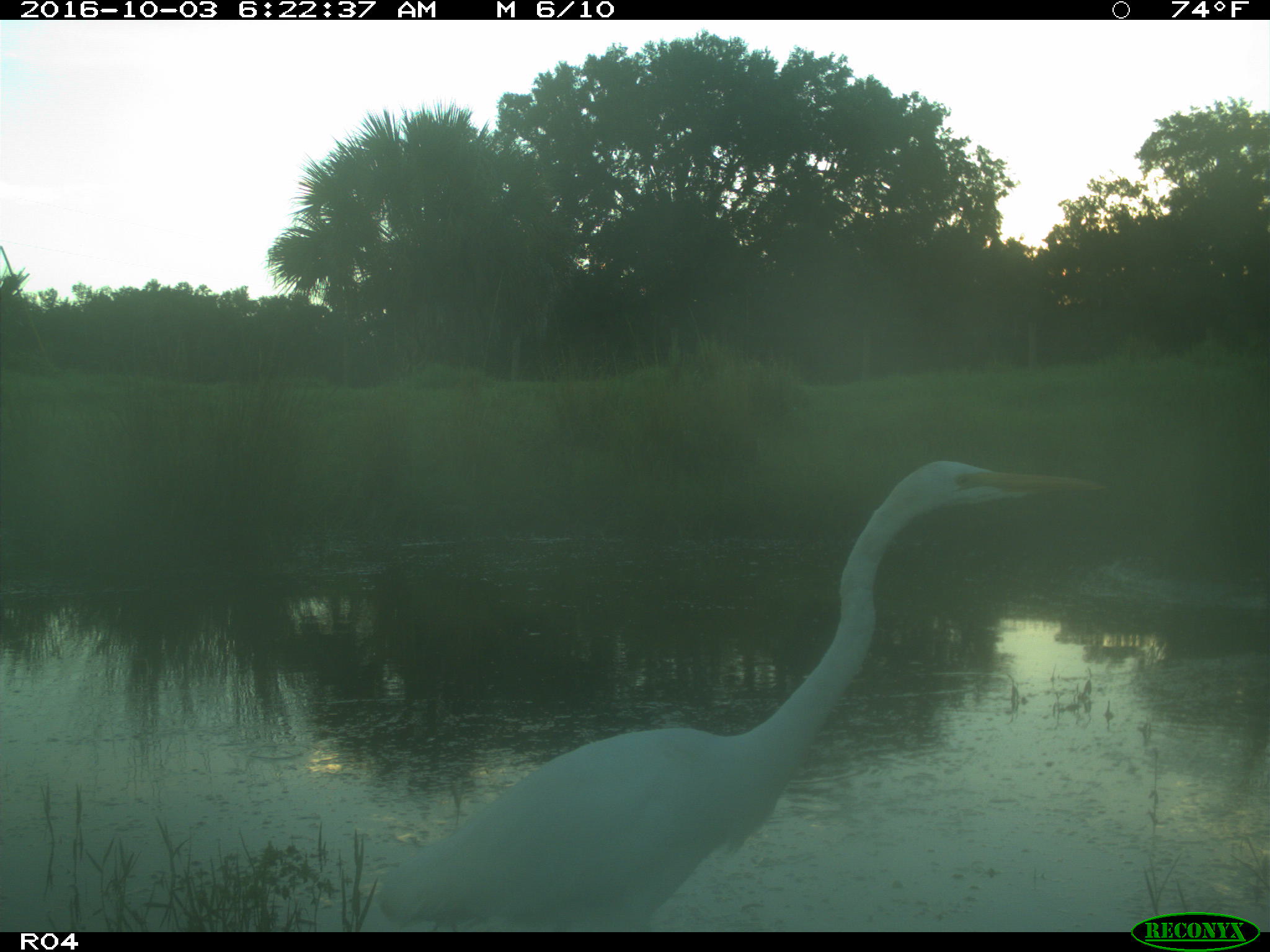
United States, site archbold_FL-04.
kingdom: Animalia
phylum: Chordata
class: Aves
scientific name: Aves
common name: birds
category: unidentified bird